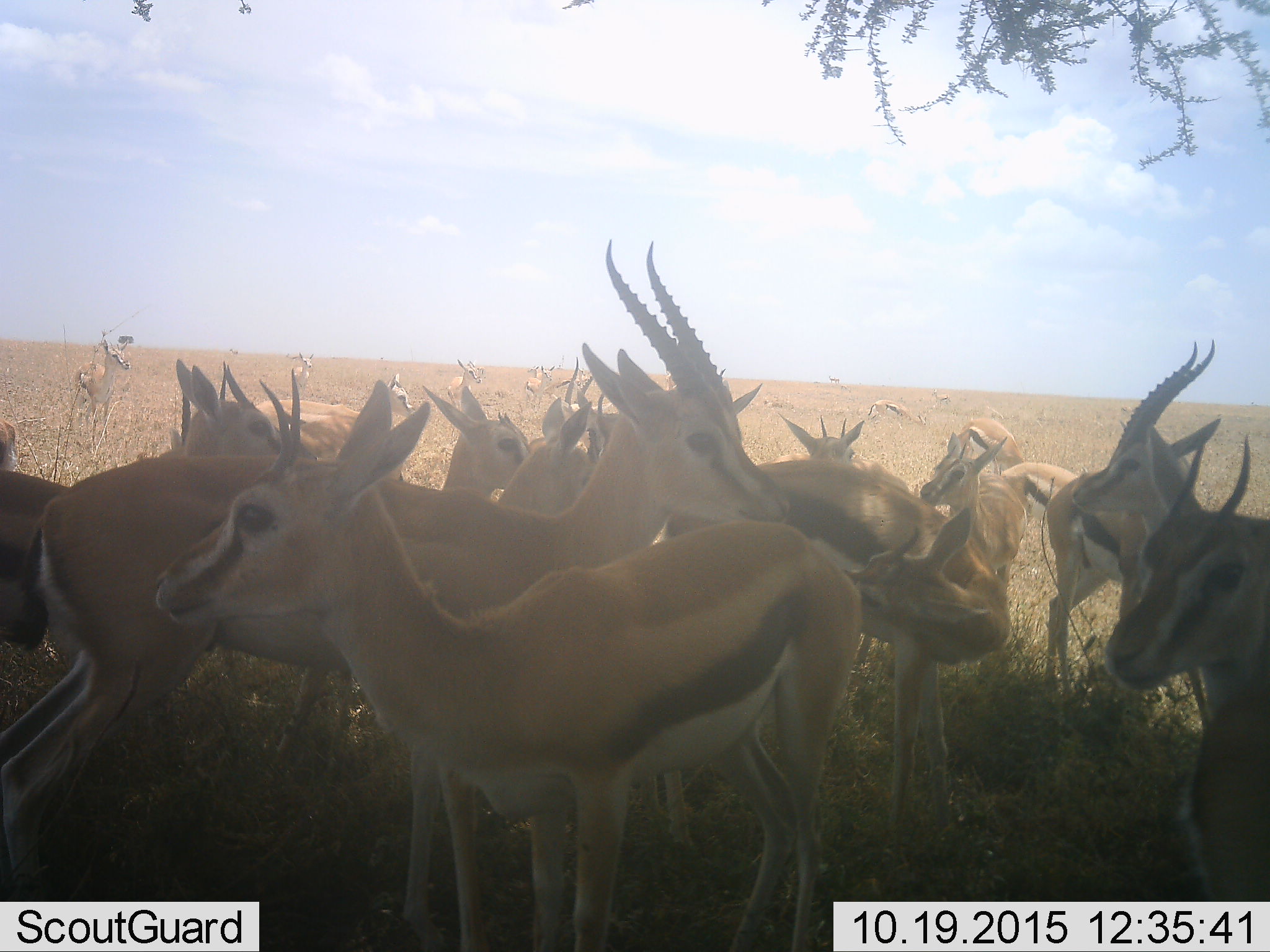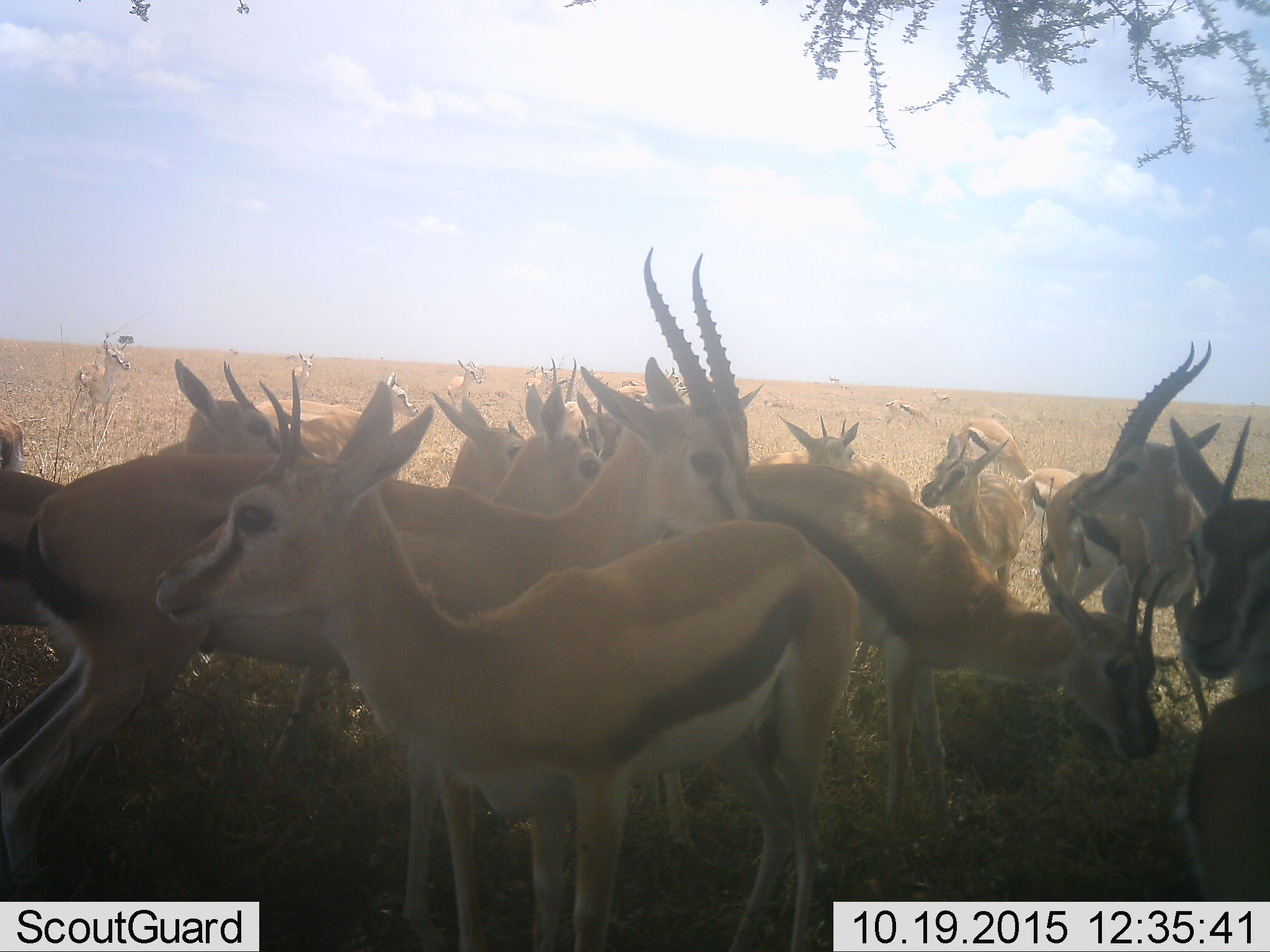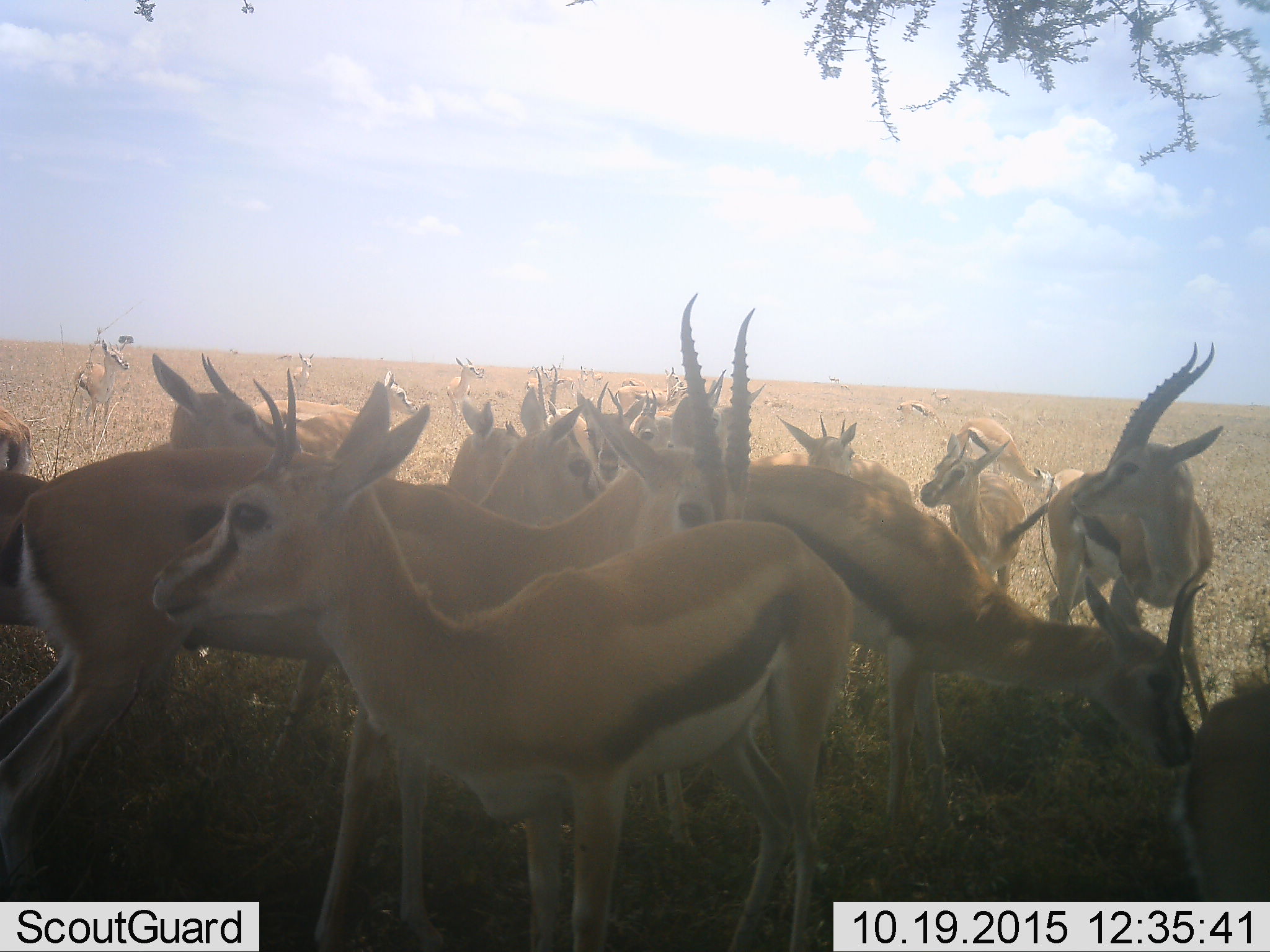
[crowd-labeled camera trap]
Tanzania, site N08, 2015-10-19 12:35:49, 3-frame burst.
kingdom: Animalia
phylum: Chordata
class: Mammalia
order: Artiodactyla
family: Bovidae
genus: Eudorcas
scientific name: Eudorcas thomsonii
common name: thomson's gazelle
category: gazellethomsons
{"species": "gazellethomsons (thomson's gazelle) (Eudorcas thomsonii)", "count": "11-50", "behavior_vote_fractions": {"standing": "100%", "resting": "25%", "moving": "38%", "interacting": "50%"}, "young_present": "38%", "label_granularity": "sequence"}